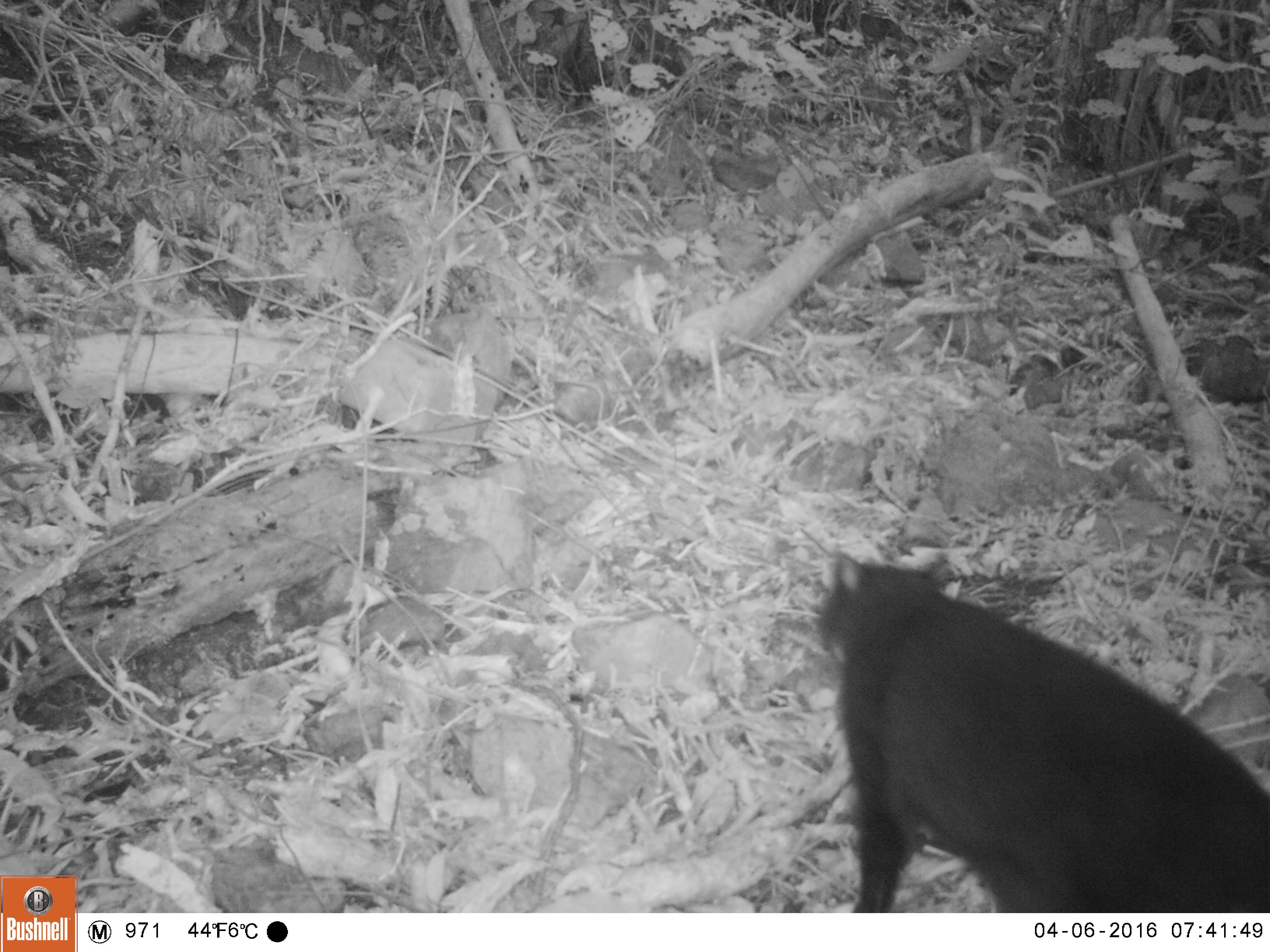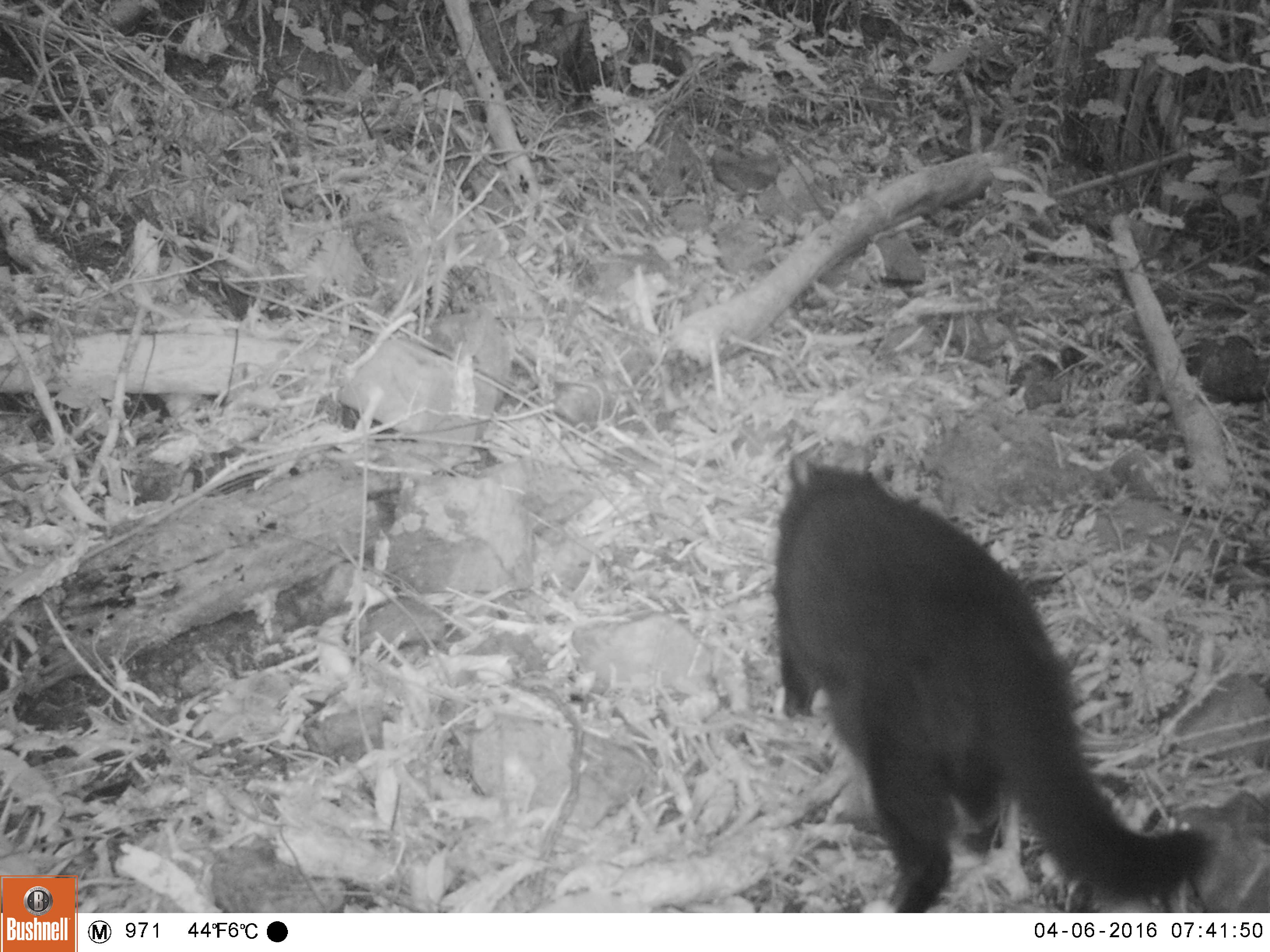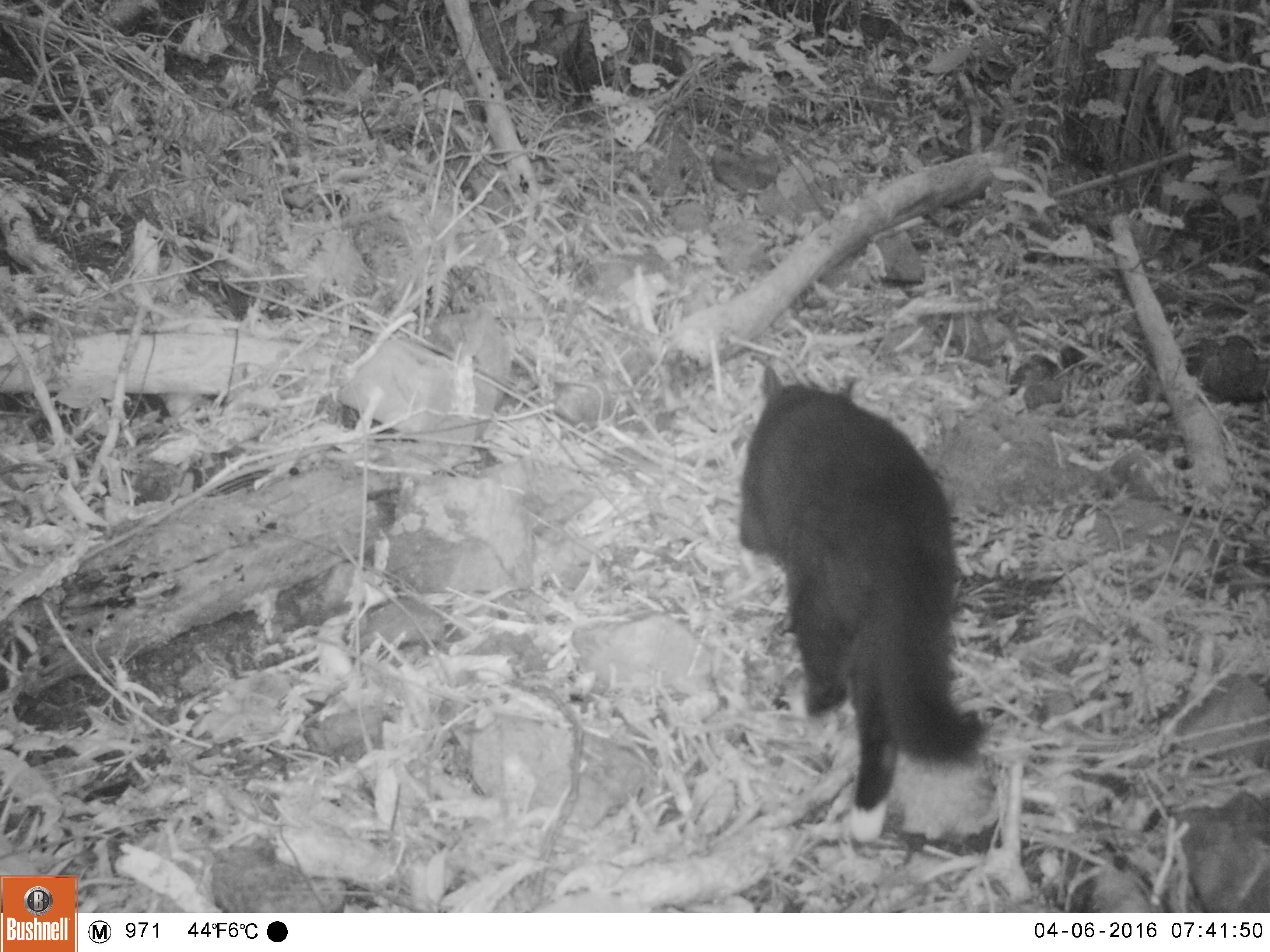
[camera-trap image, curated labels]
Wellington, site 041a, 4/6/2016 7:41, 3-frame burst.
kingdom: Animalia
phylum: Chordata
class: Mammalia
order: Carnivora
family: Felidae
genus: Felis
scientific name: Felis catus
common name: cat